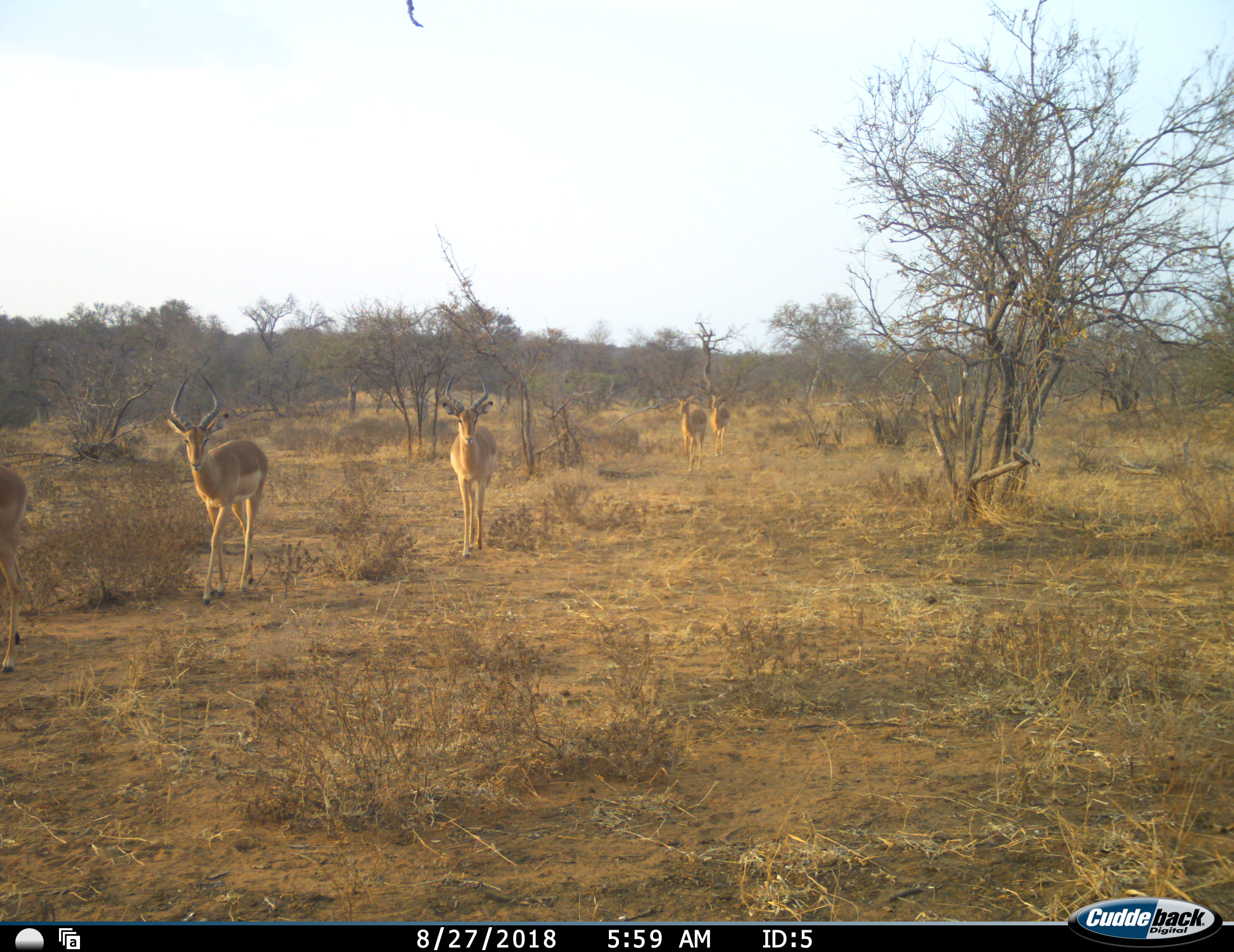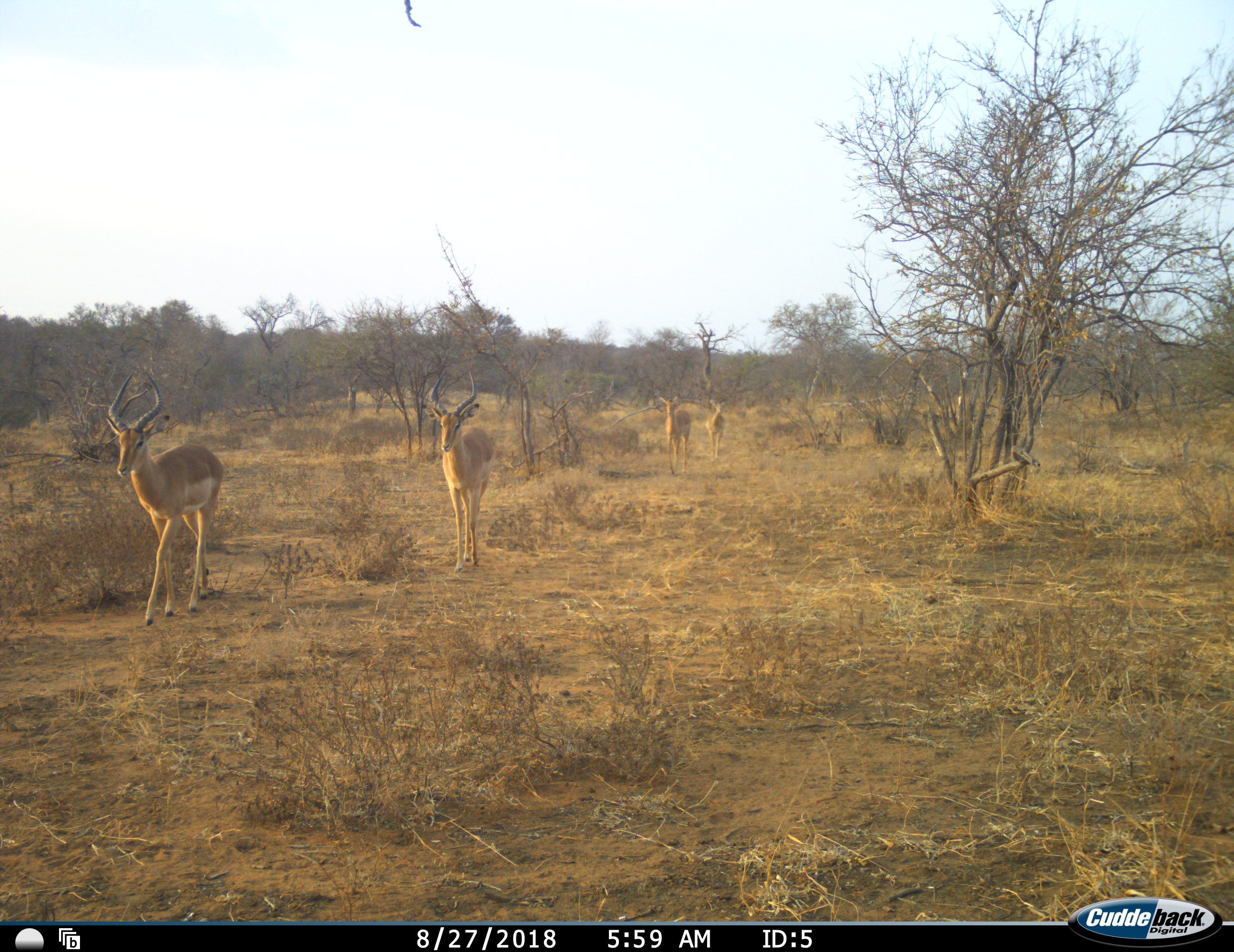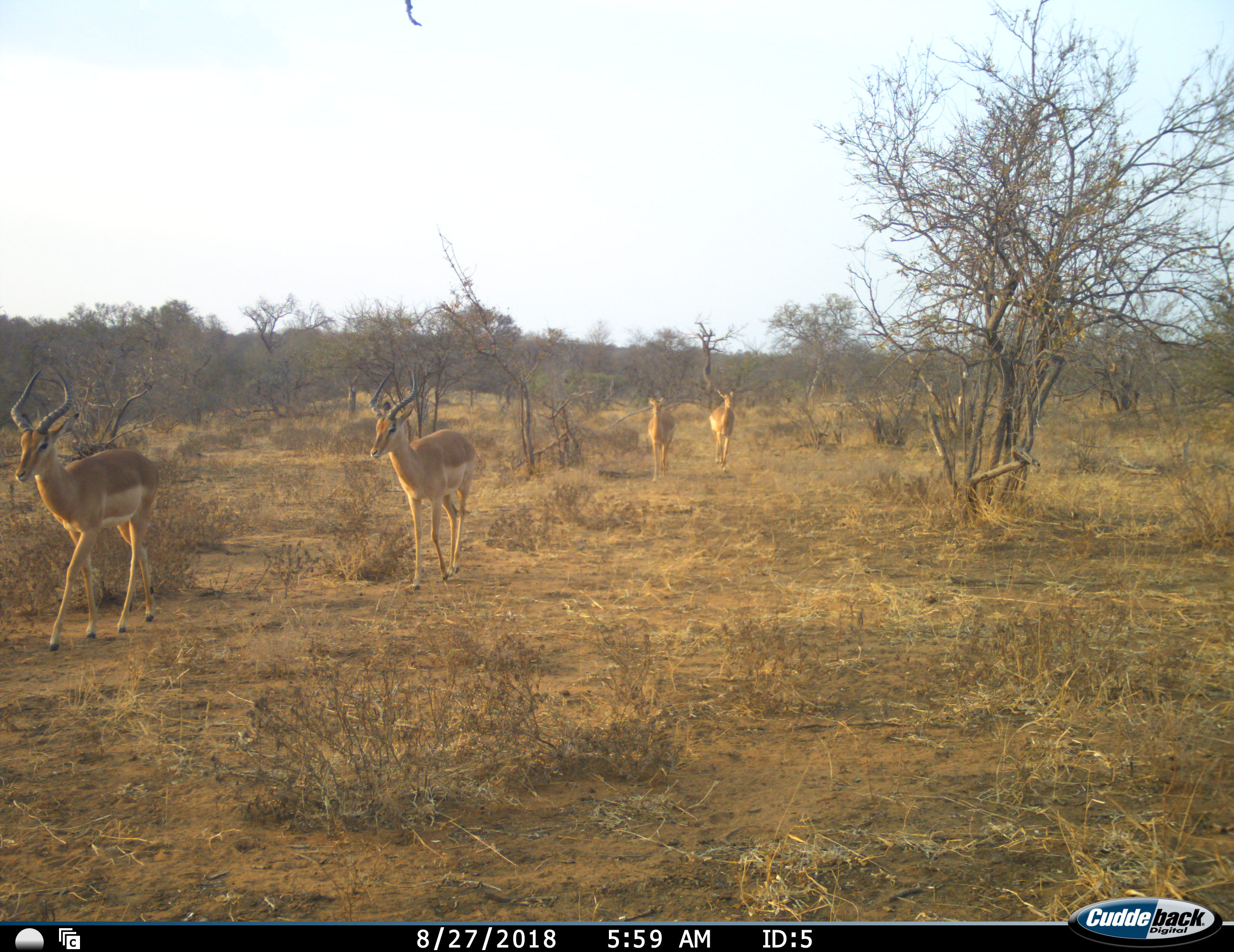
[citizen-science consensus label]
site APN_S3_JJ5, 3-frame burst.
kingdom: Animalia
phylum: Chordata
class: Mammalia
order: Artiodactyla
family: Bovidae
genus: Aepyceros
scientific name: Aepyceros melampus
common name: impala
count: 5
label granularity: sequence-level